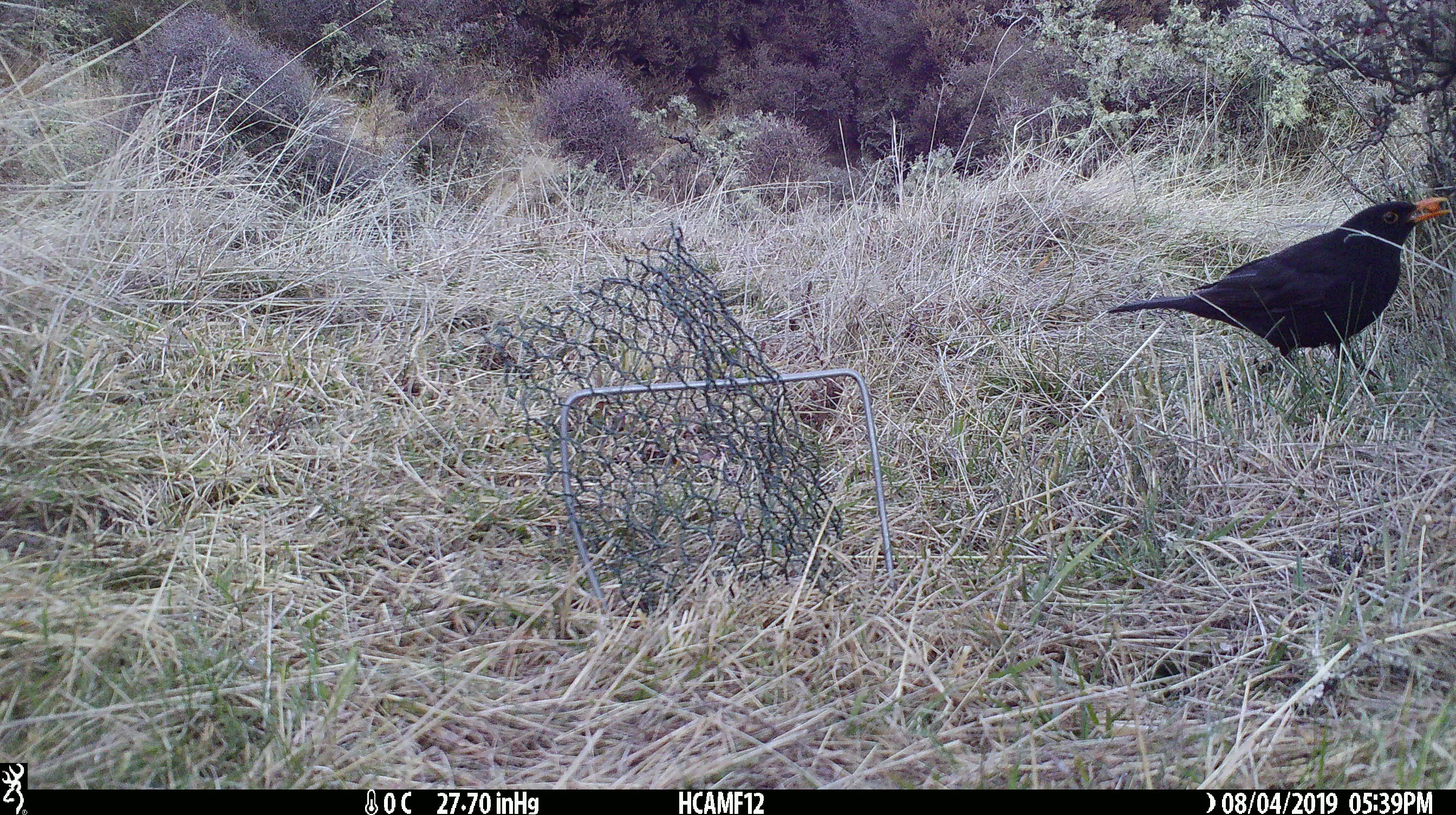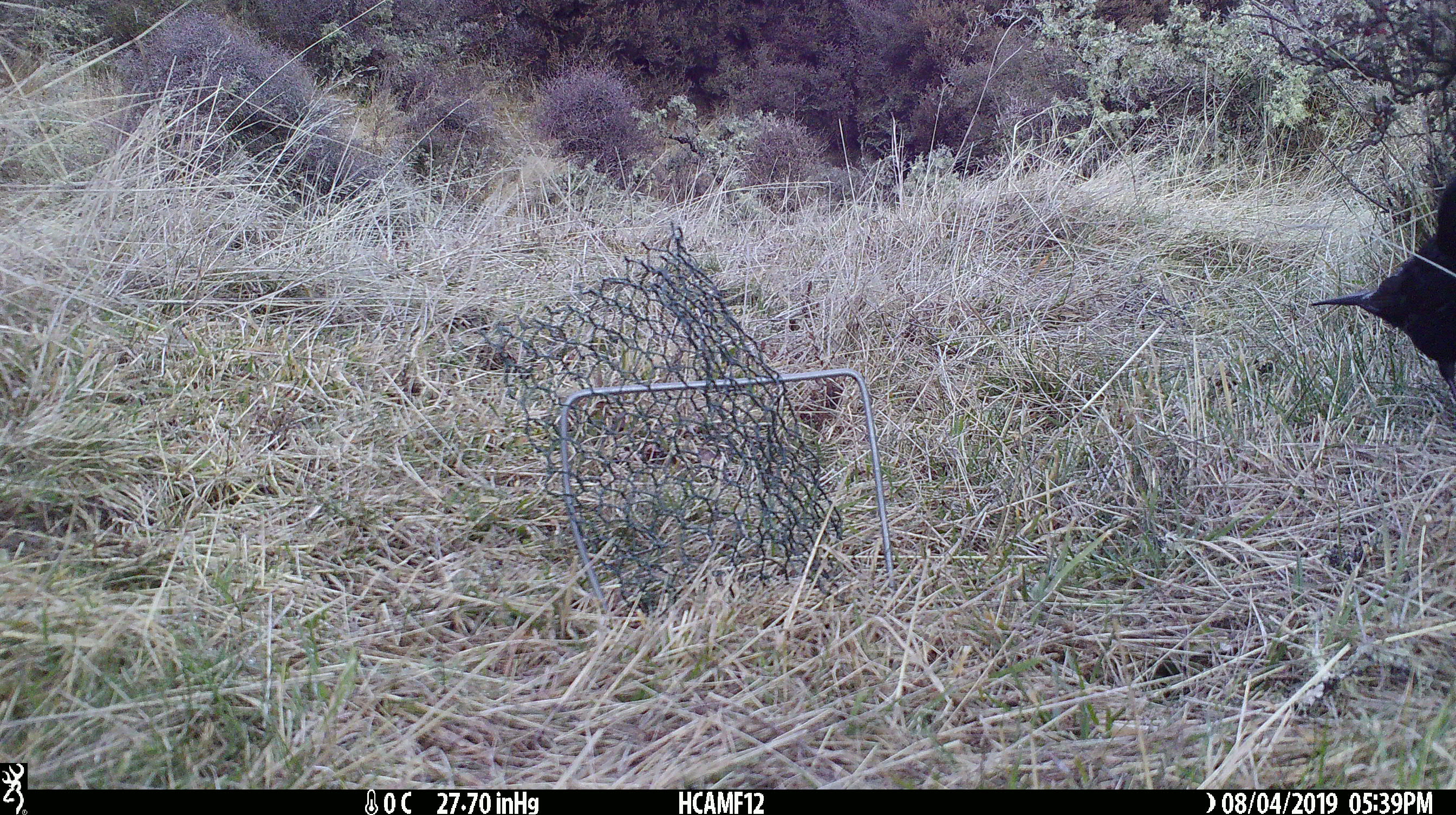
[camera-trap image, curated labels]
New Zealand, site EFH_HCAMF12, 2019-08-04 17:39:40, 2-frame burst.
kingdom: Animalia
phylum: Chordata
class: Aves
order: Passeriformes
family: Turdidae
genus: Turdus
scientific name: Turdus merula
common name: eurasian blackbird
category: blackbird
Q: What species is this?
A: Blackbird (eurasian blackbird) (Turdus merula).